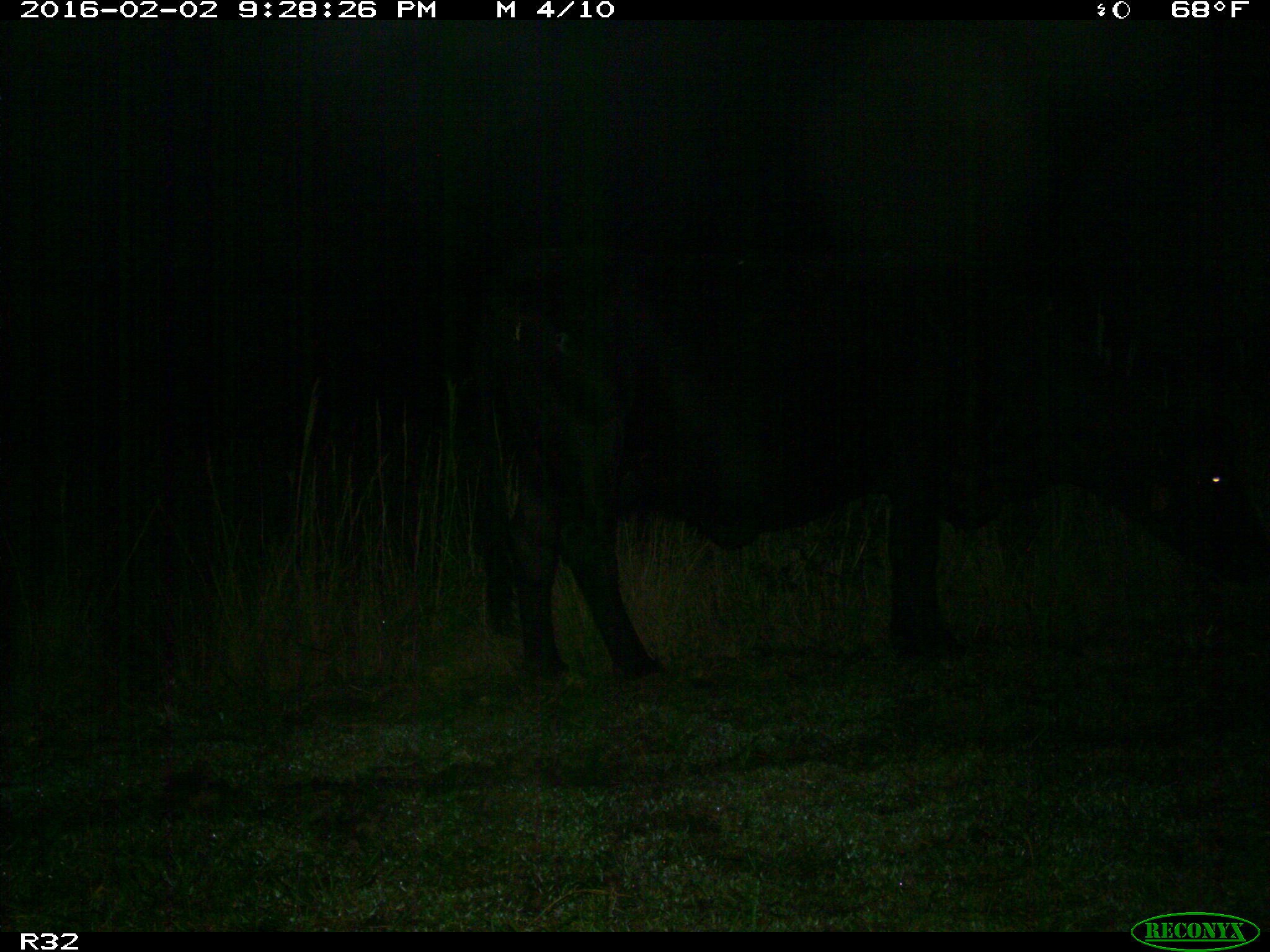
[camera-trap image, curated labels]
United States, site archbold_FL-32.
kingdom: Animalia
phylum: Chordata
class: Mammalia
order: Artiodactyla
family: Bovidae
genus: Bos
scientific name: Bos taurus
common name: domestic cow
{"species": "Bos taurus (domestic cow)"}